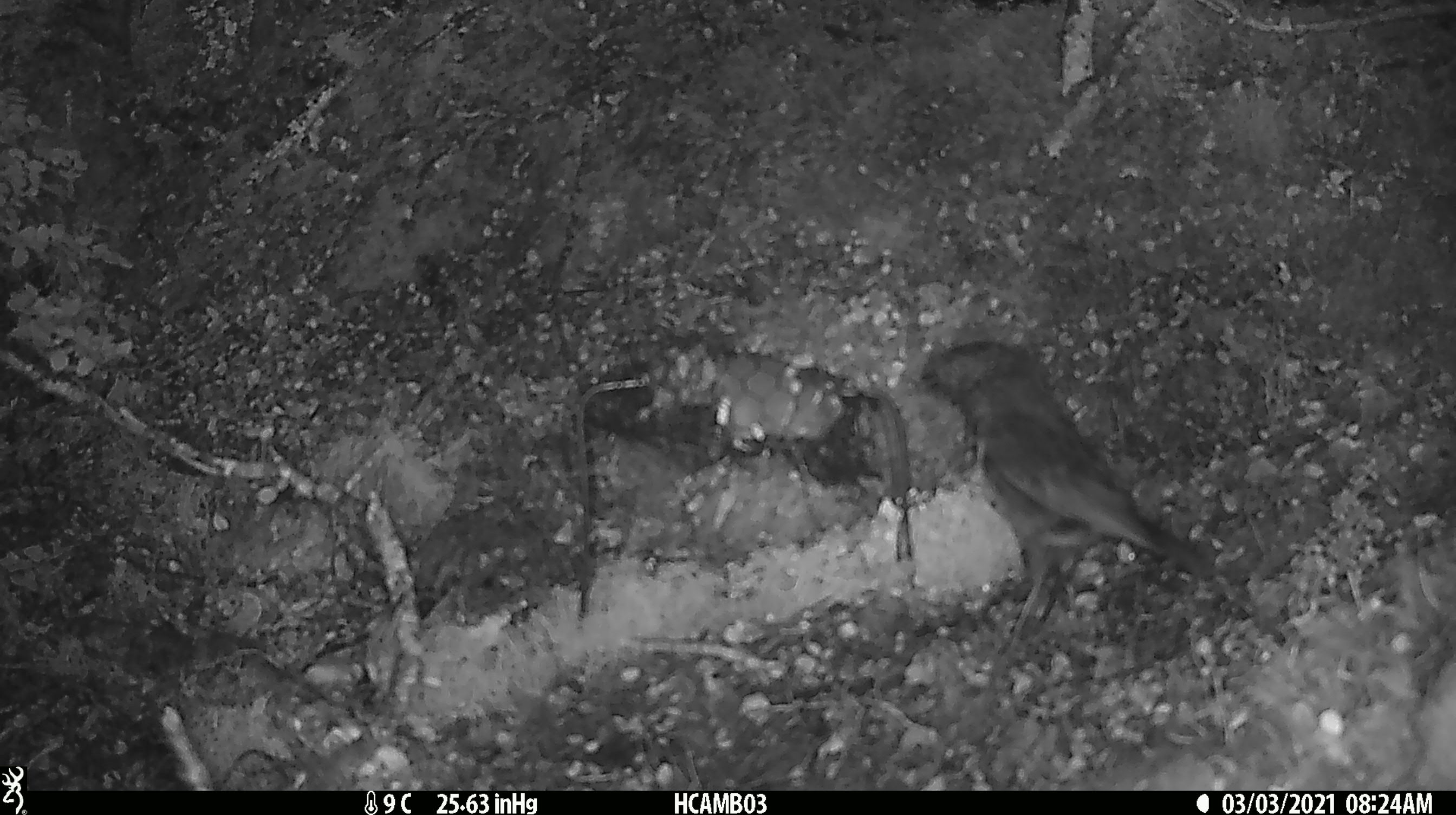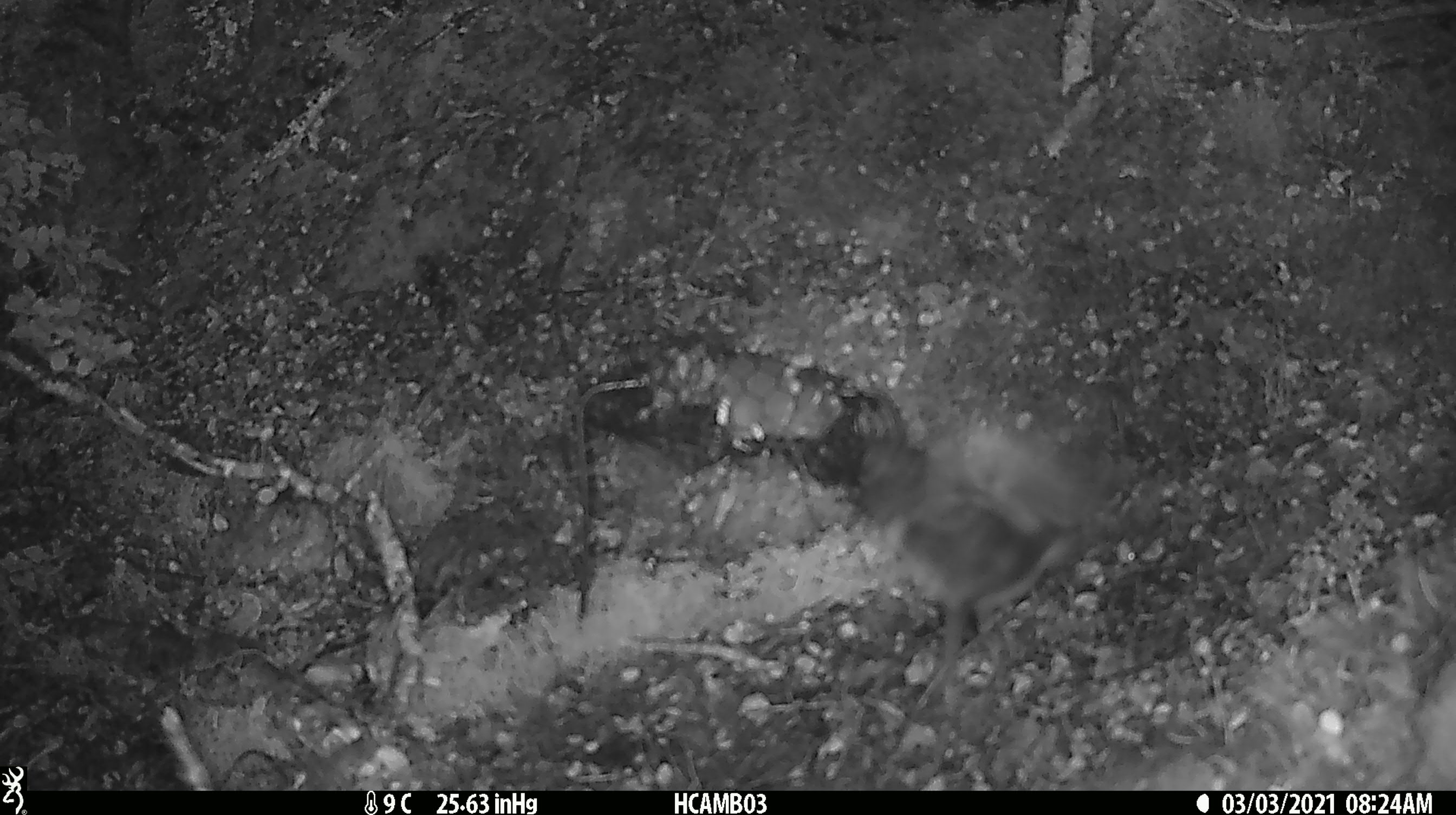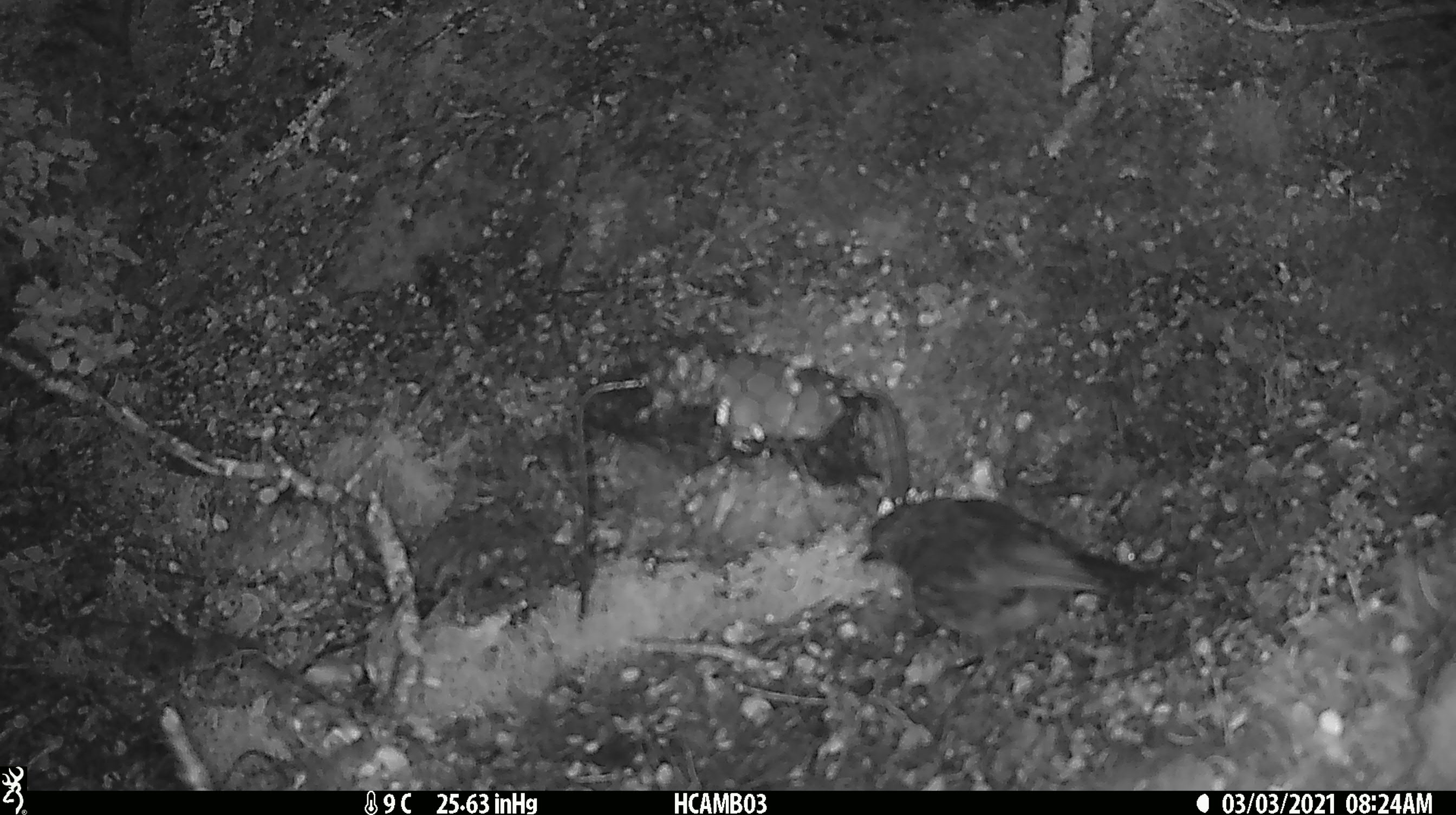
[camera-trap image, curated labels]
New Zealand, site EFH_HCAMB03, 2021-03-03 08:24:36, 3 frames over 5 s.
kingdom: Animalia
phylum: Chordata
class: Aves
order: Passeriformes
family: Petroicidae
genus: Petroica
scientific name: Petroica australis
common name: new zealand robin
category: robin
Robin (new zealand robin) (Petroica australis).